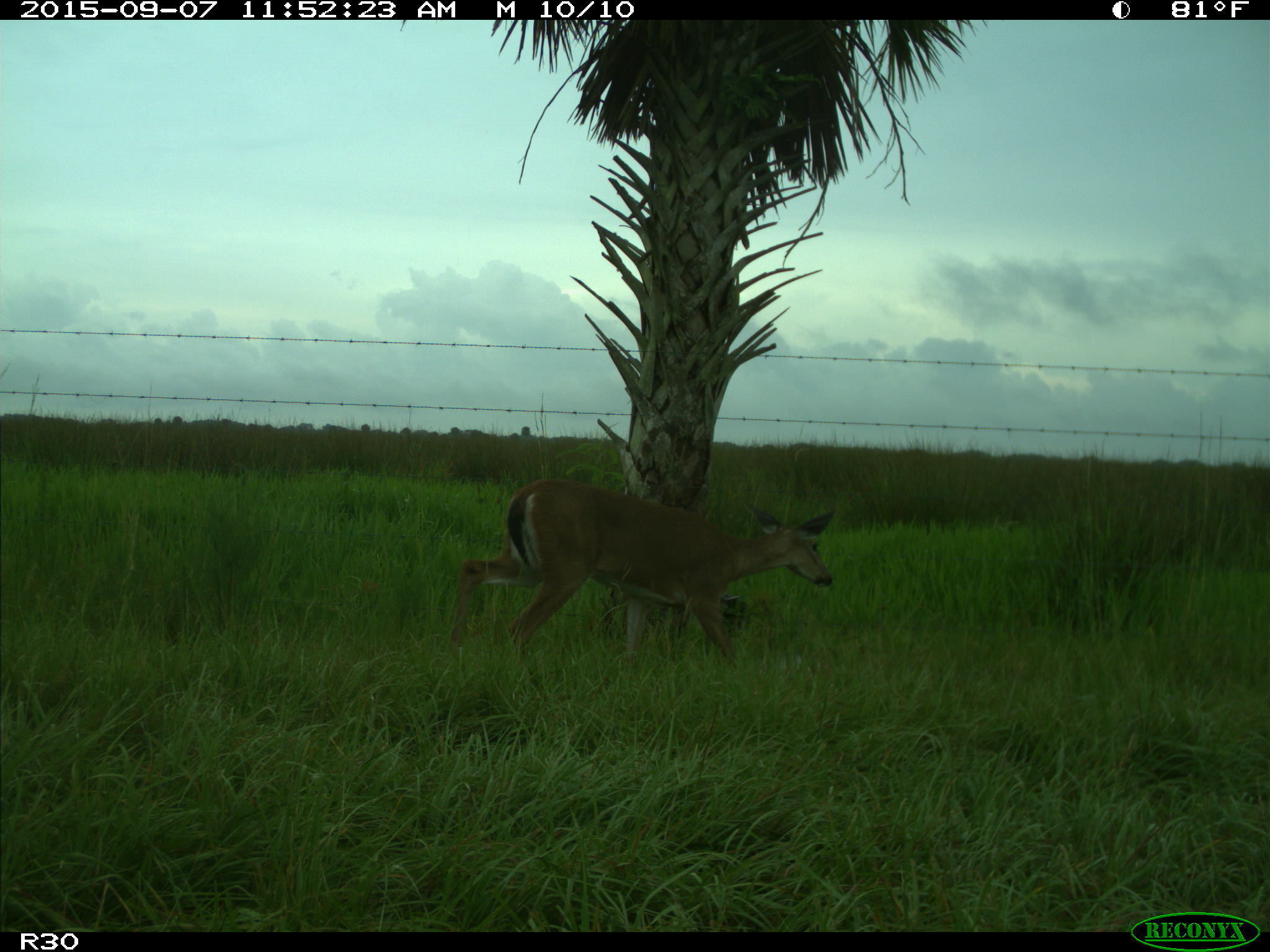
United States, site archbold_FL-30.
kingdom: Animalia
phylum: Chordata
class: Mammalia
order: Artiodactyla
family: Cervidae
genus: Odocoileus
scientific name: Odocoileus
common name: deer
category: unidentified deer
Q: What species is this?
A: Unidentified deer (deer) (Odocoileus).